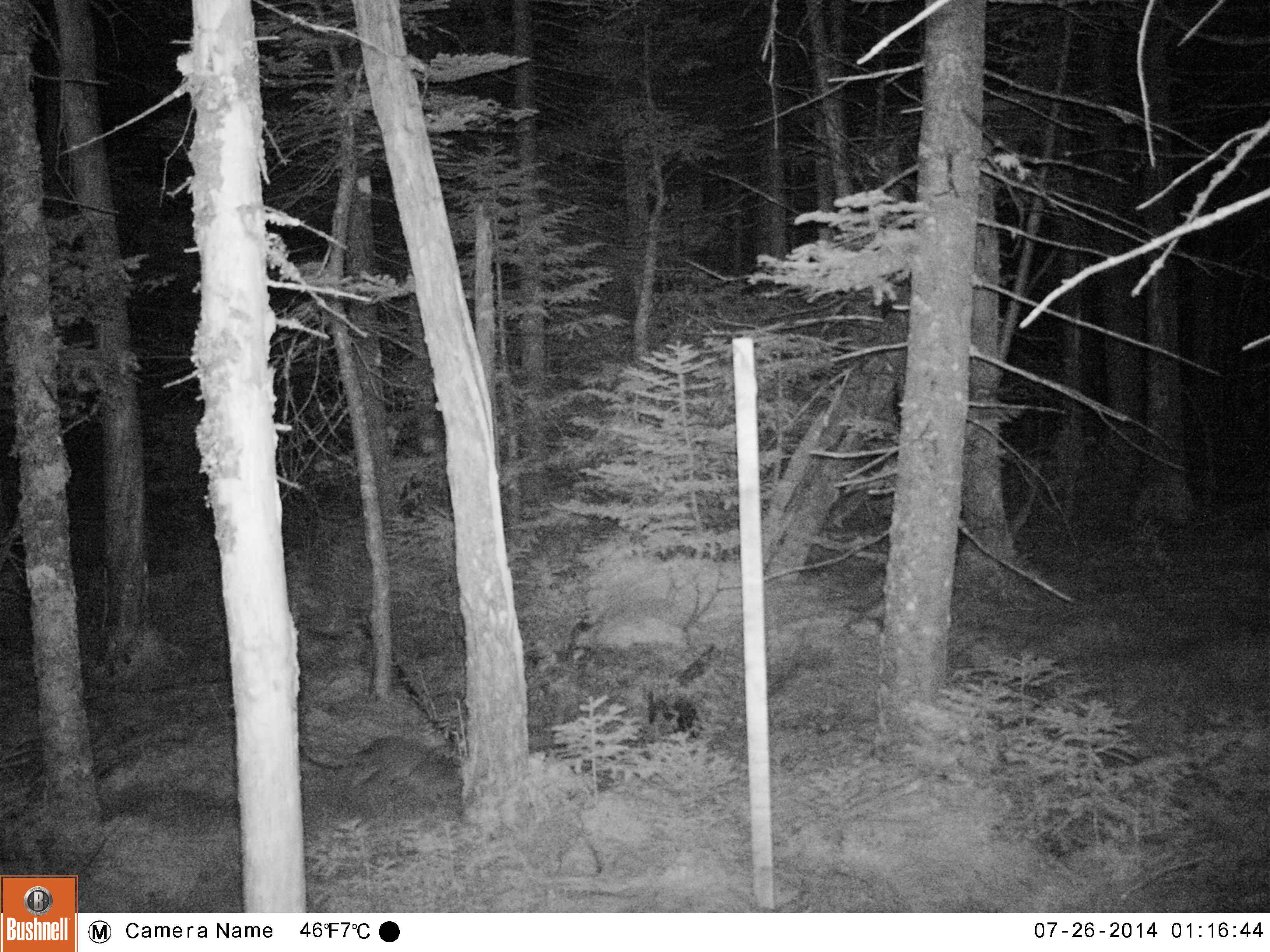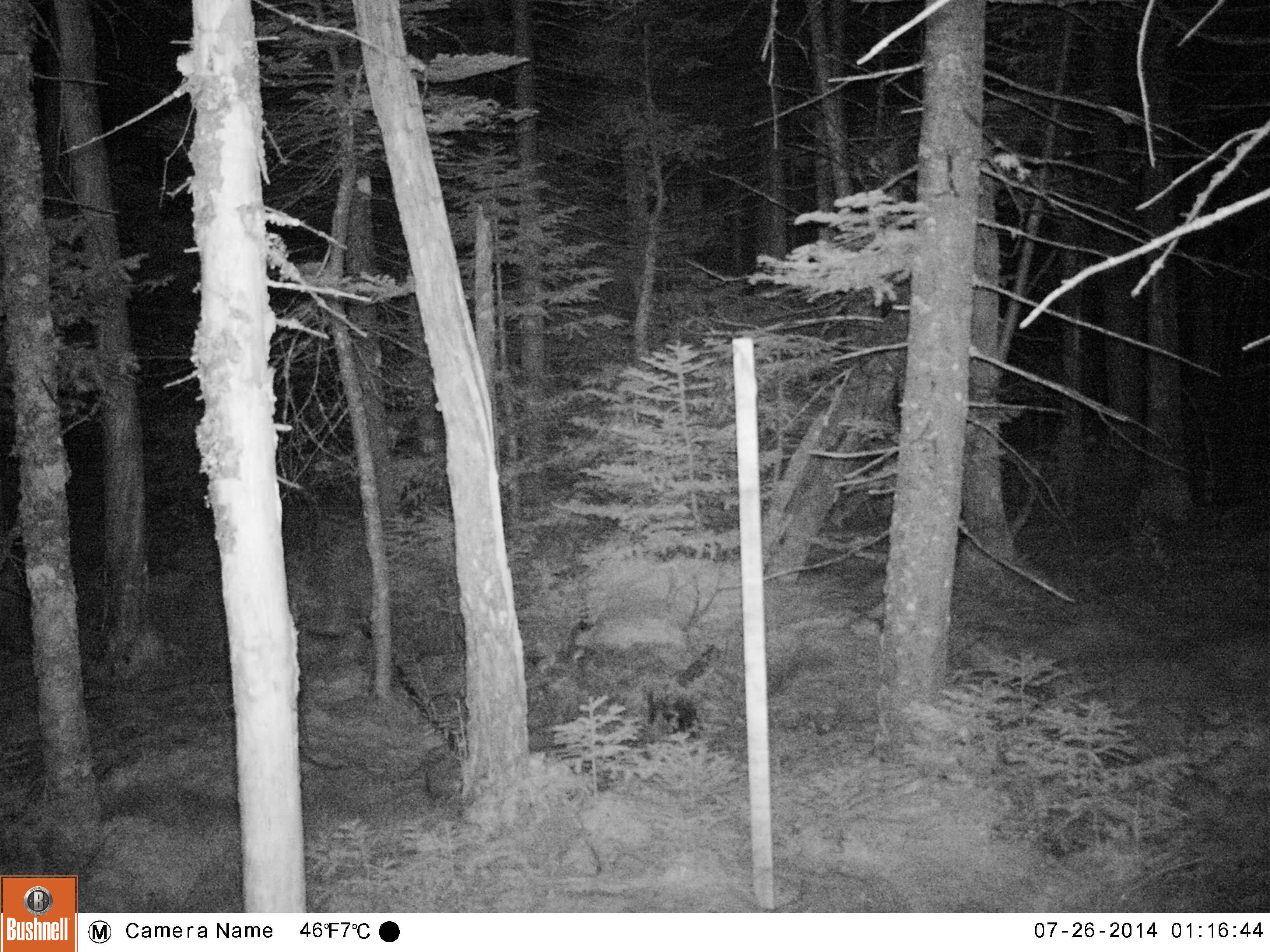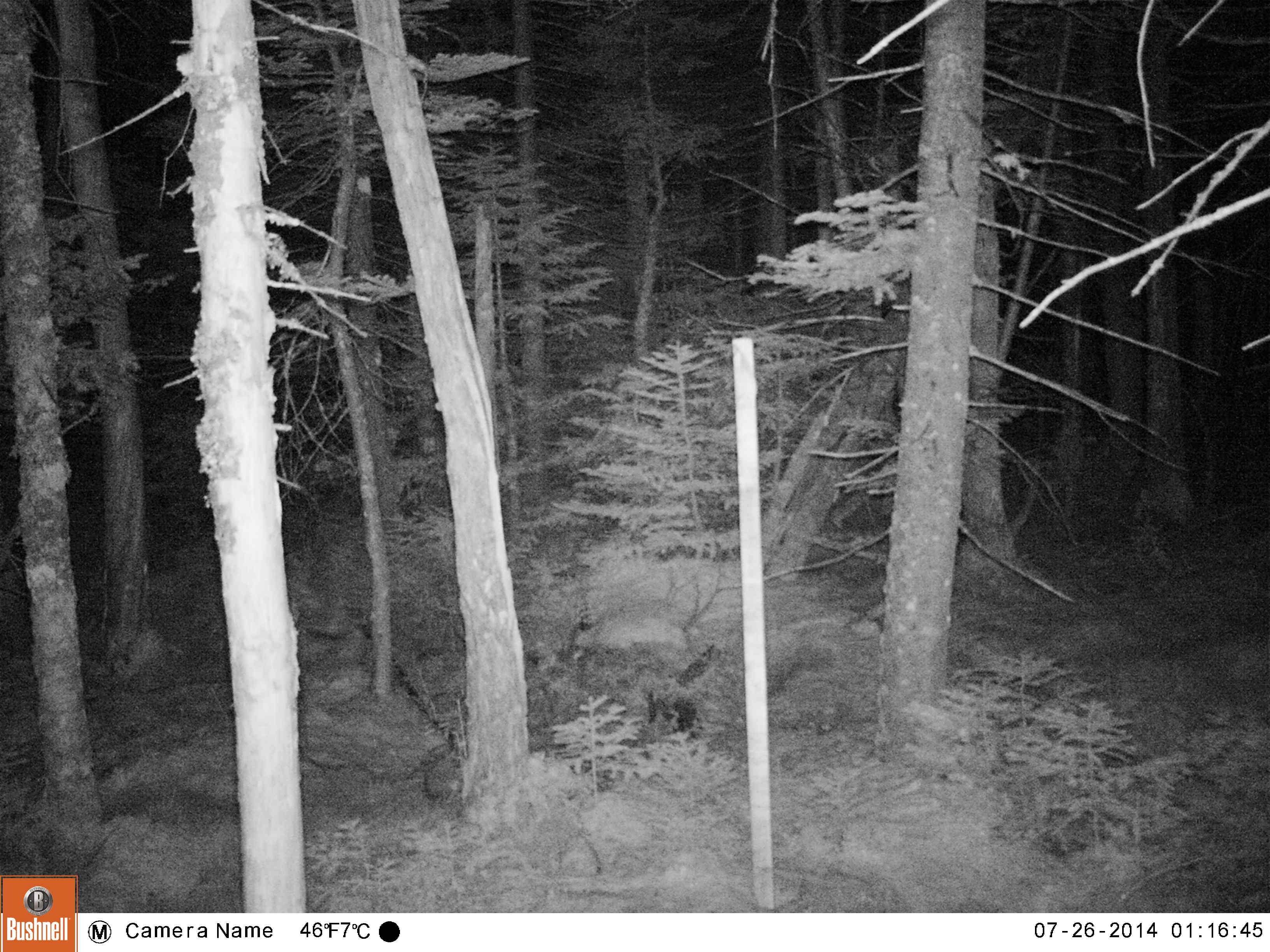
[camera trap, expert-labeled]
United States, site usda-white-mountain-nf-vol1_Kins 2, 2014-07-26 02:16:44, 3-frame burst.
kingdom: Animalia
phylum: Chordata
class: Mammalia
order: Lagomorpha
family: Leporidae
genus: Lepus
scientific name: Lepus americanus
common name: snowshoe hare